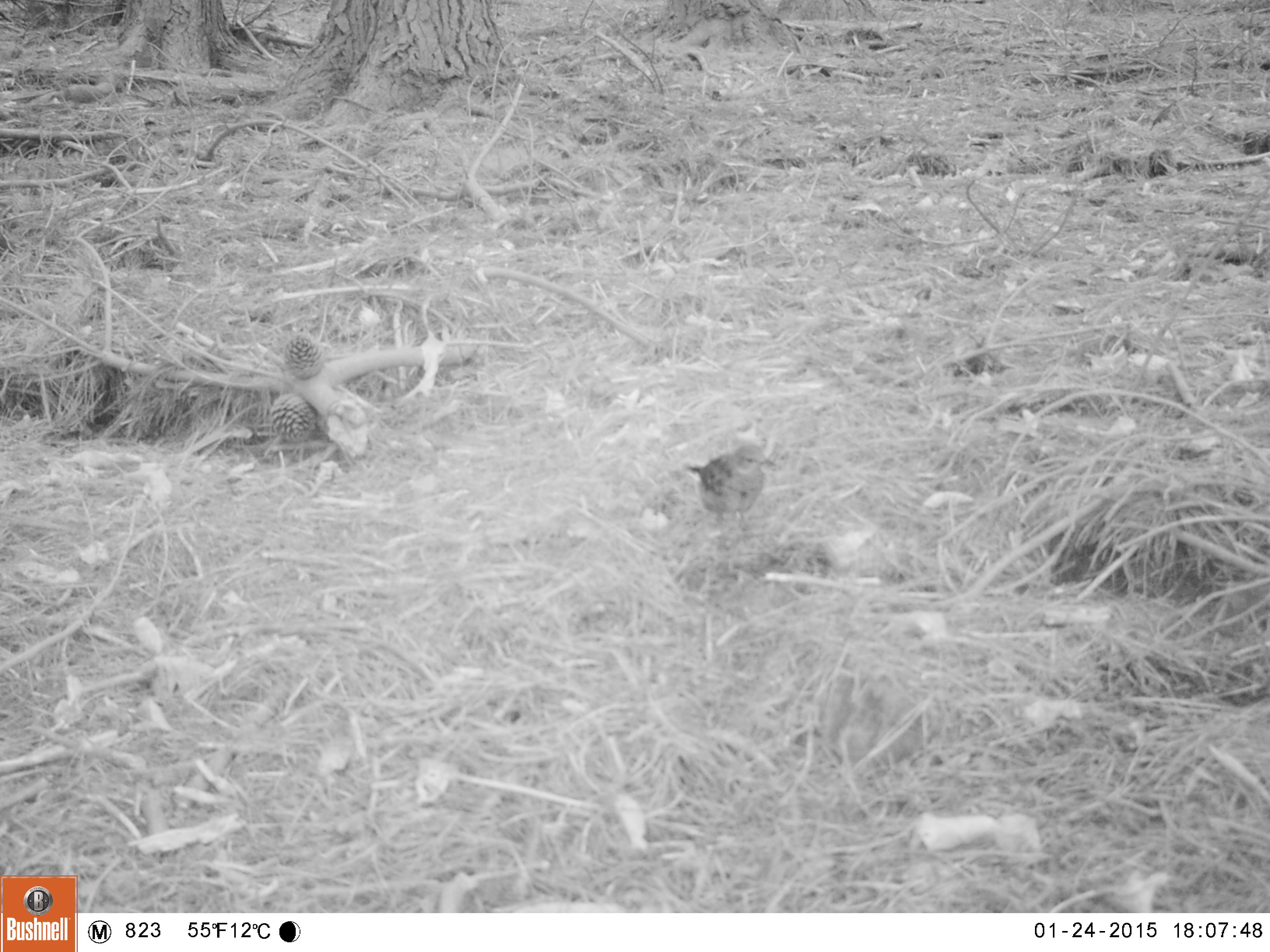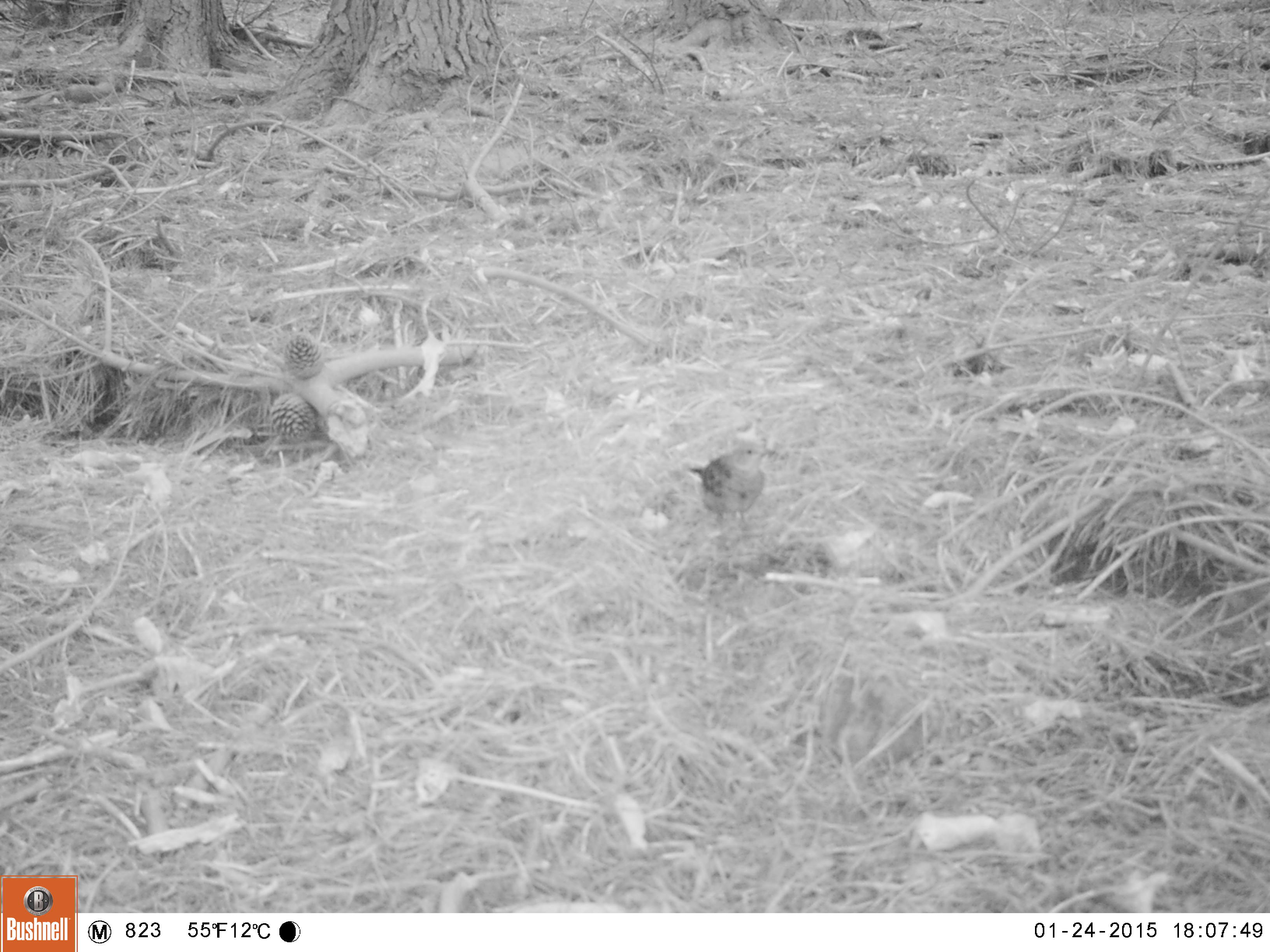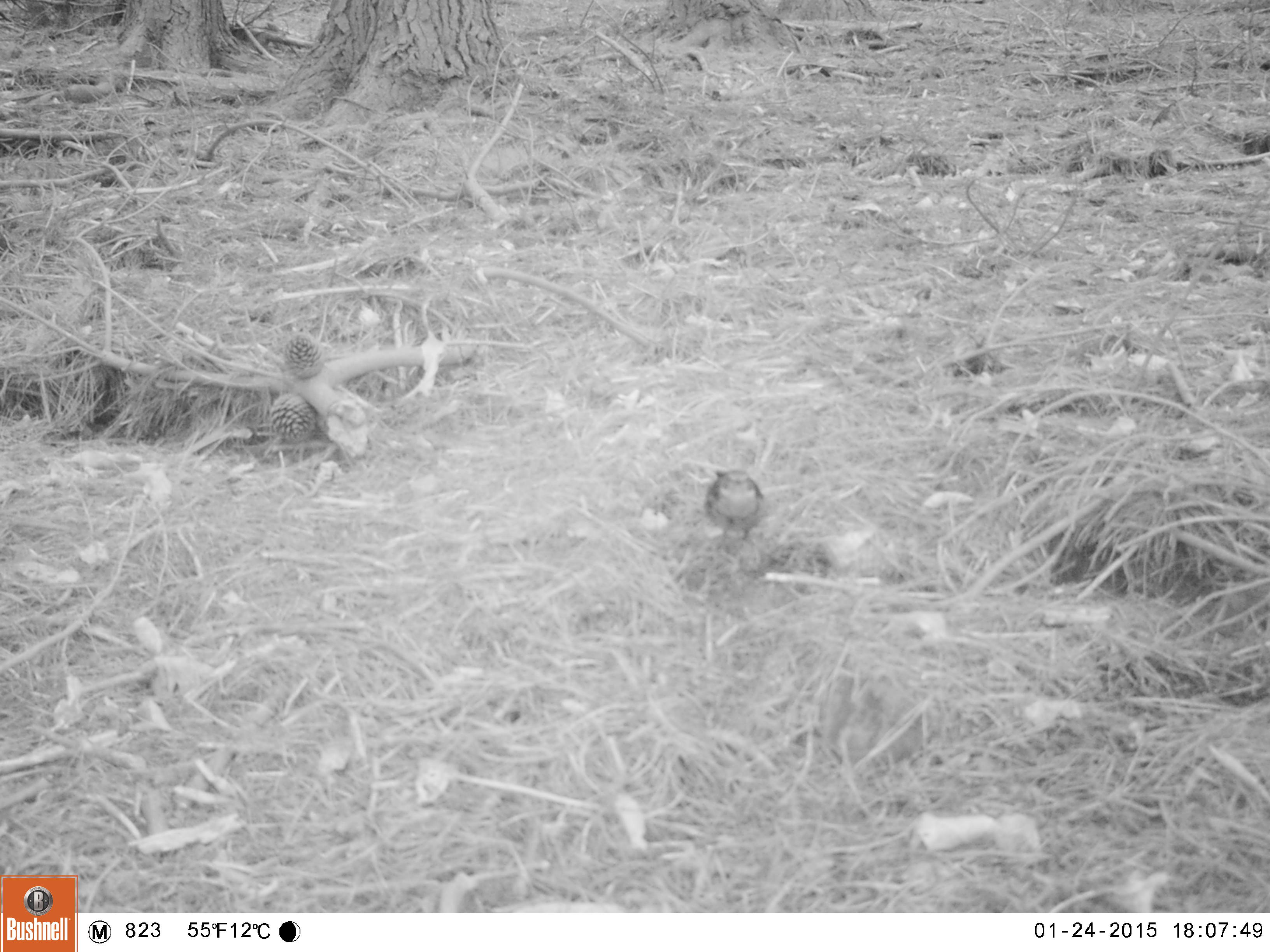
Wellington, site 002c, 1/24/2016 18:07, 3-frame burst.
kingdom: Animalia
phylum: Chordata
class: Aves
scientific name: Aves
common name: bird